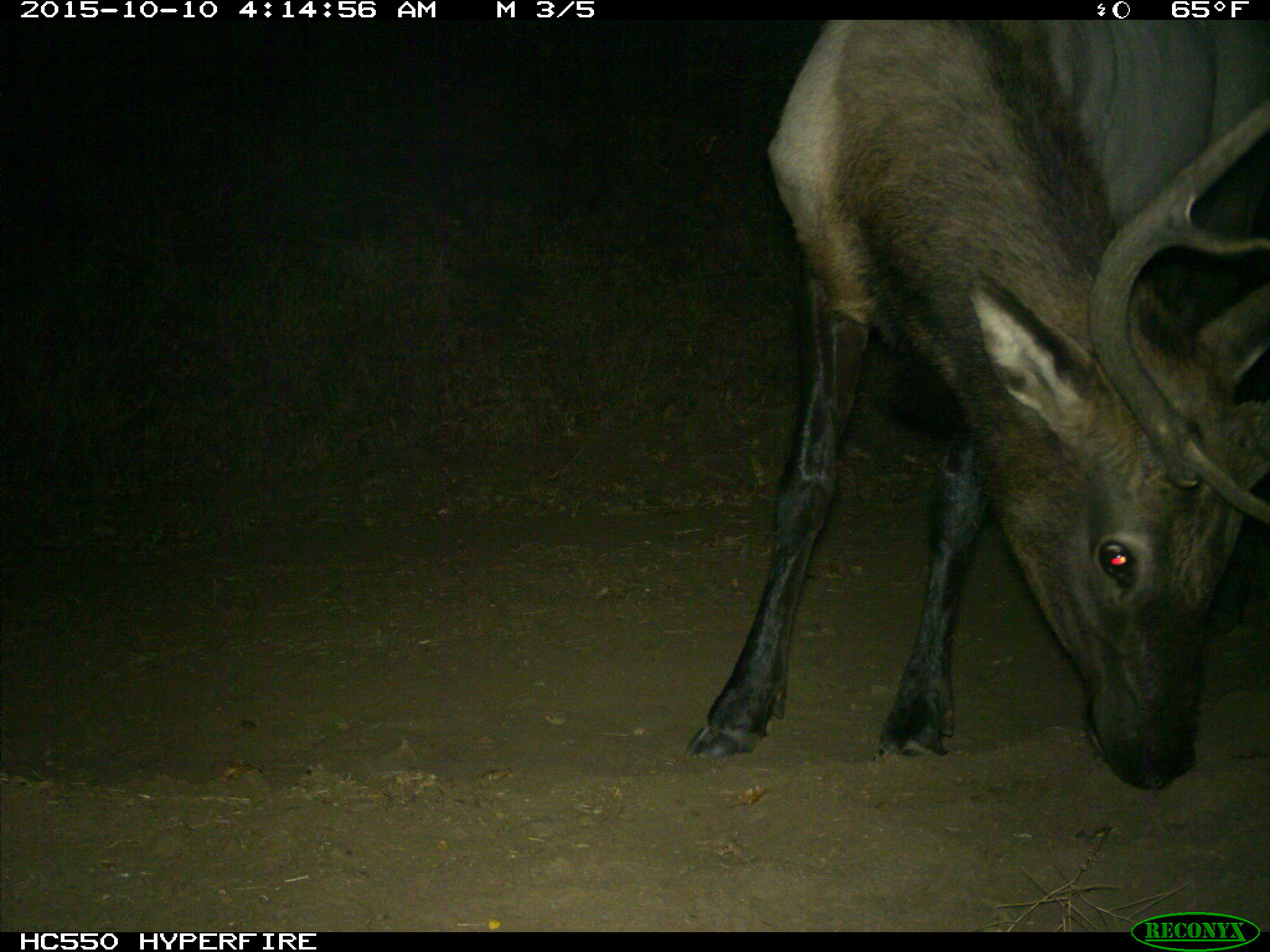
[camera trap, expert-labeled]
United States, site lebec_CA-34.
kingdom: Animalia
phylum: Chordata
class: Mammalia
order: Artiodactyla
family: Cervidae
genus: Cervus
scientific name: Cervus canadensis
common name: elk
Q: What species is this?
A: Cervus canadensis (elk).